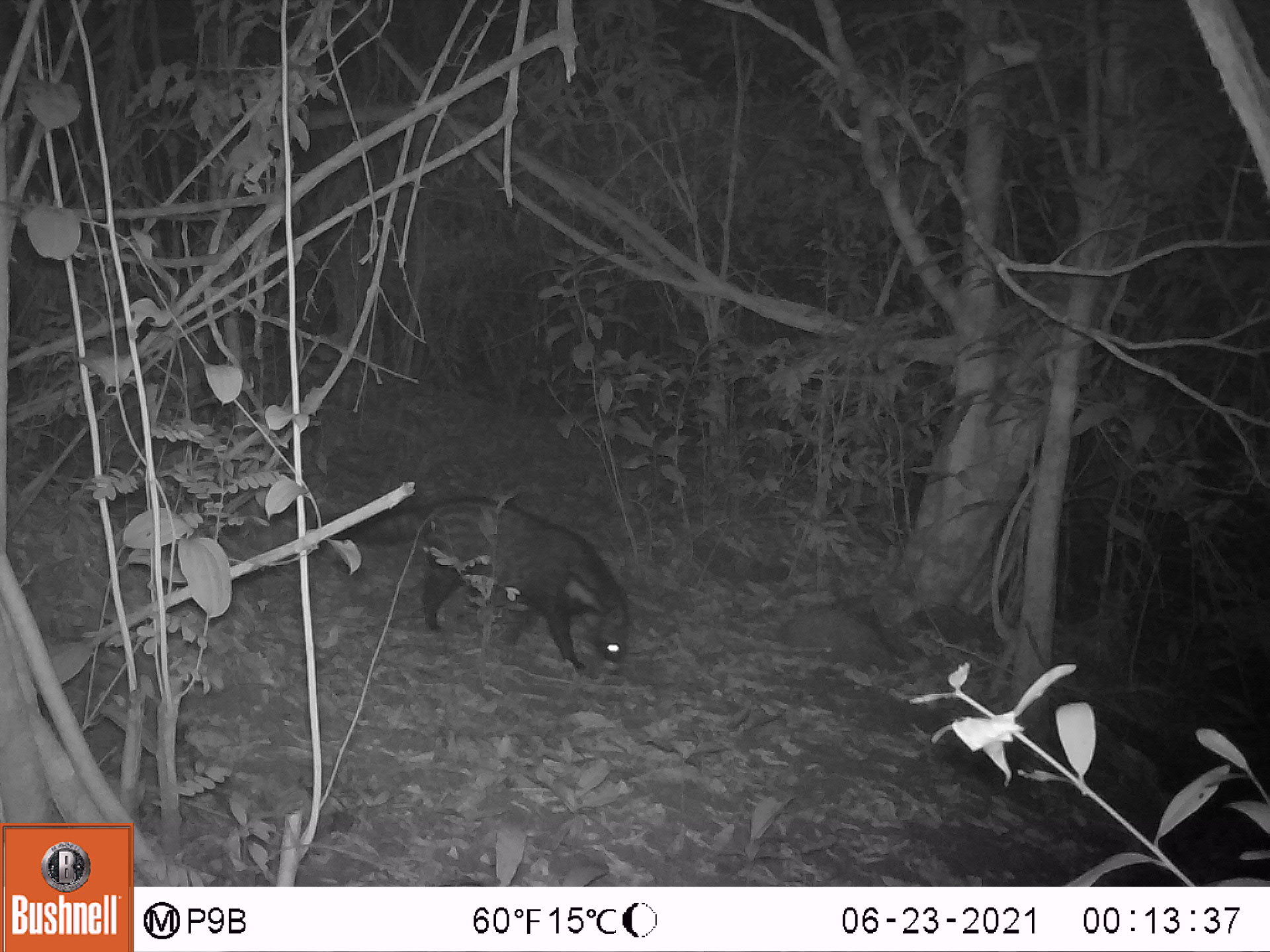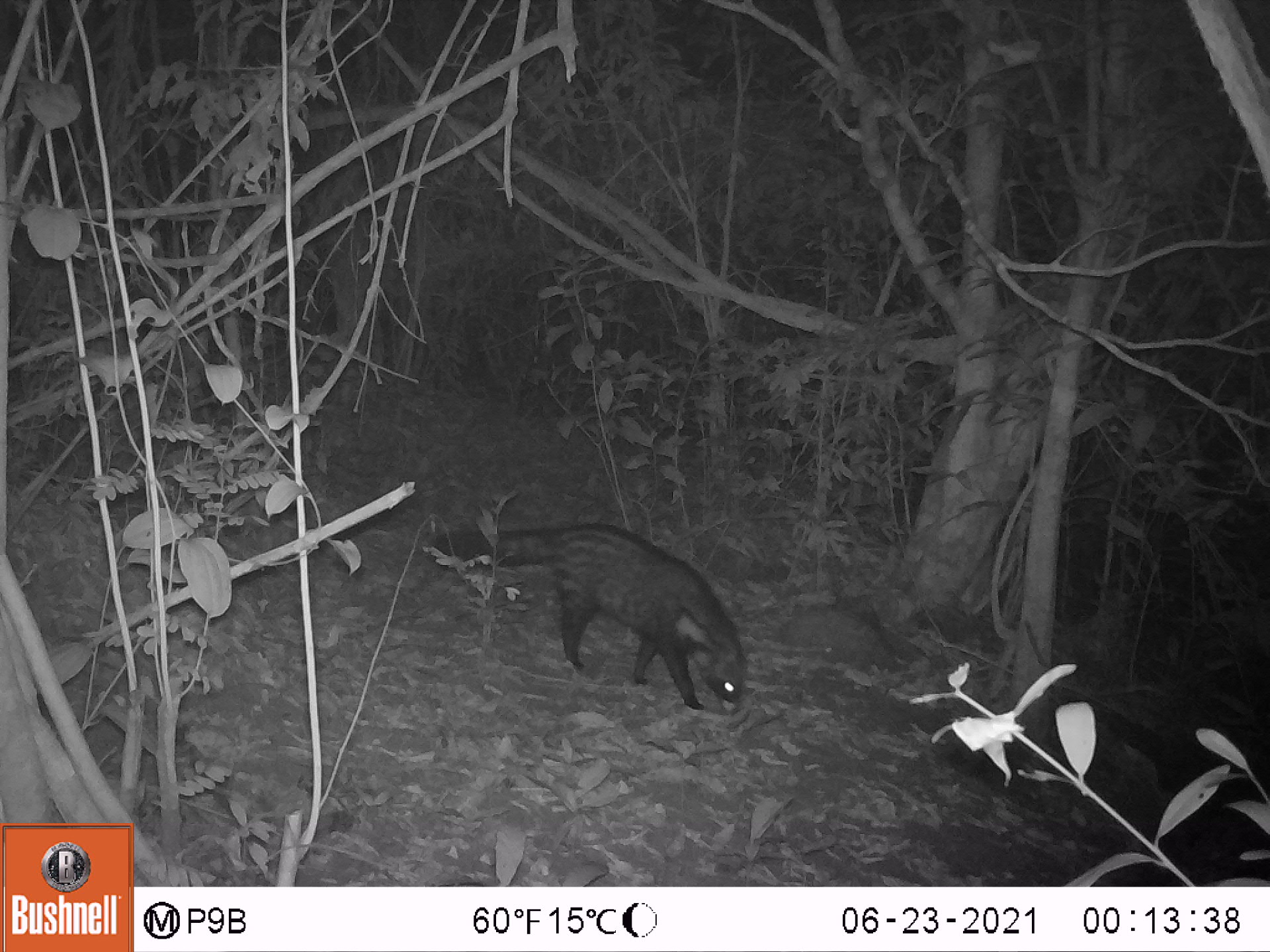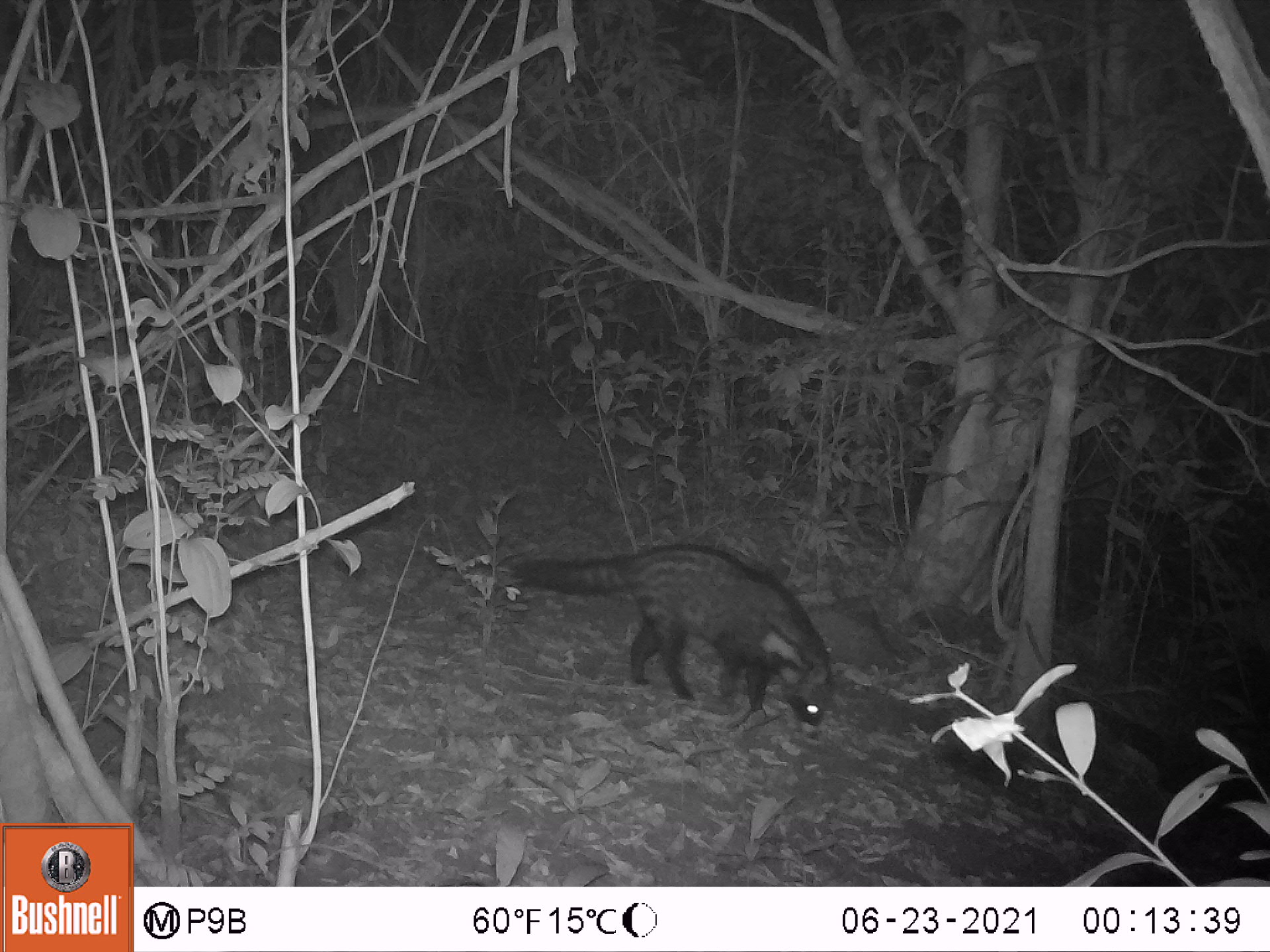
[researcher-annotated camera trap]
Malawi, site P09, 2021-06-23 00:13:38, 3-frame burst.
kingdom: Animalia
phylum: Chordata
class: Mammalia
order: Carnivora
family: Viverridae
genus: Civettictis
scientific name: Civettictis civetta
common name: african civet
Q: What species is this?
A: African civet (Civettictis civetta).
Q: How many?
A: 1.